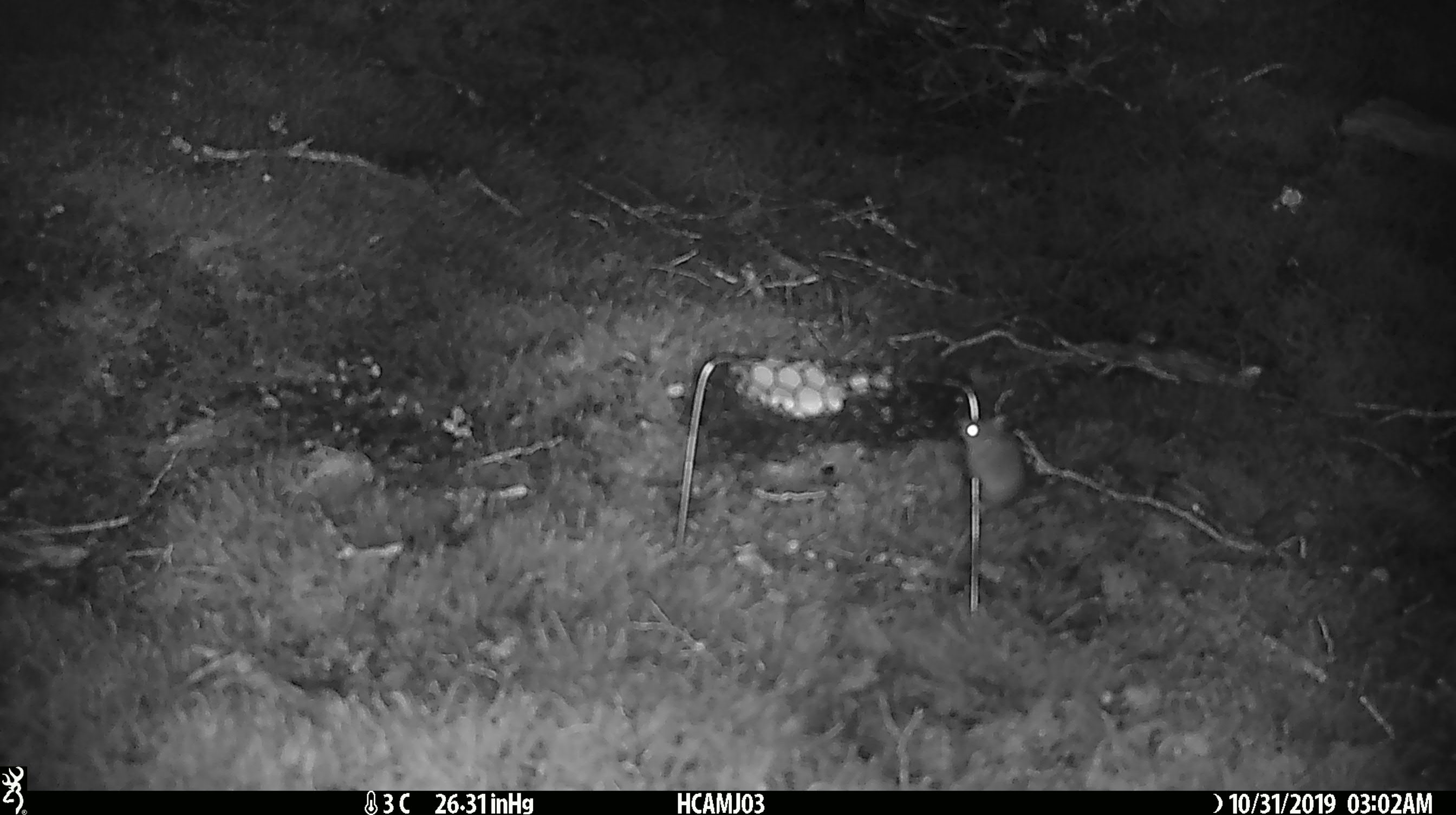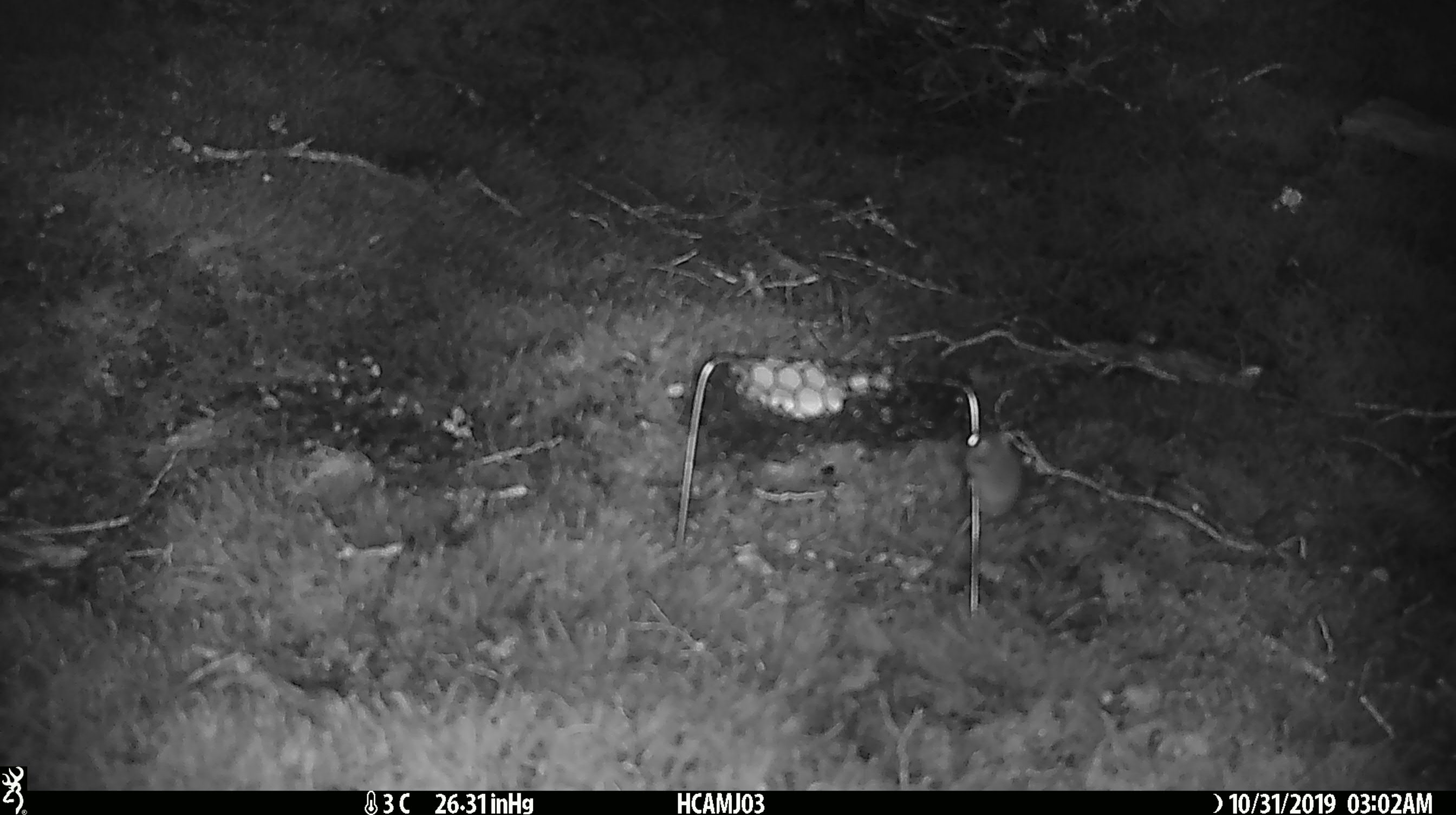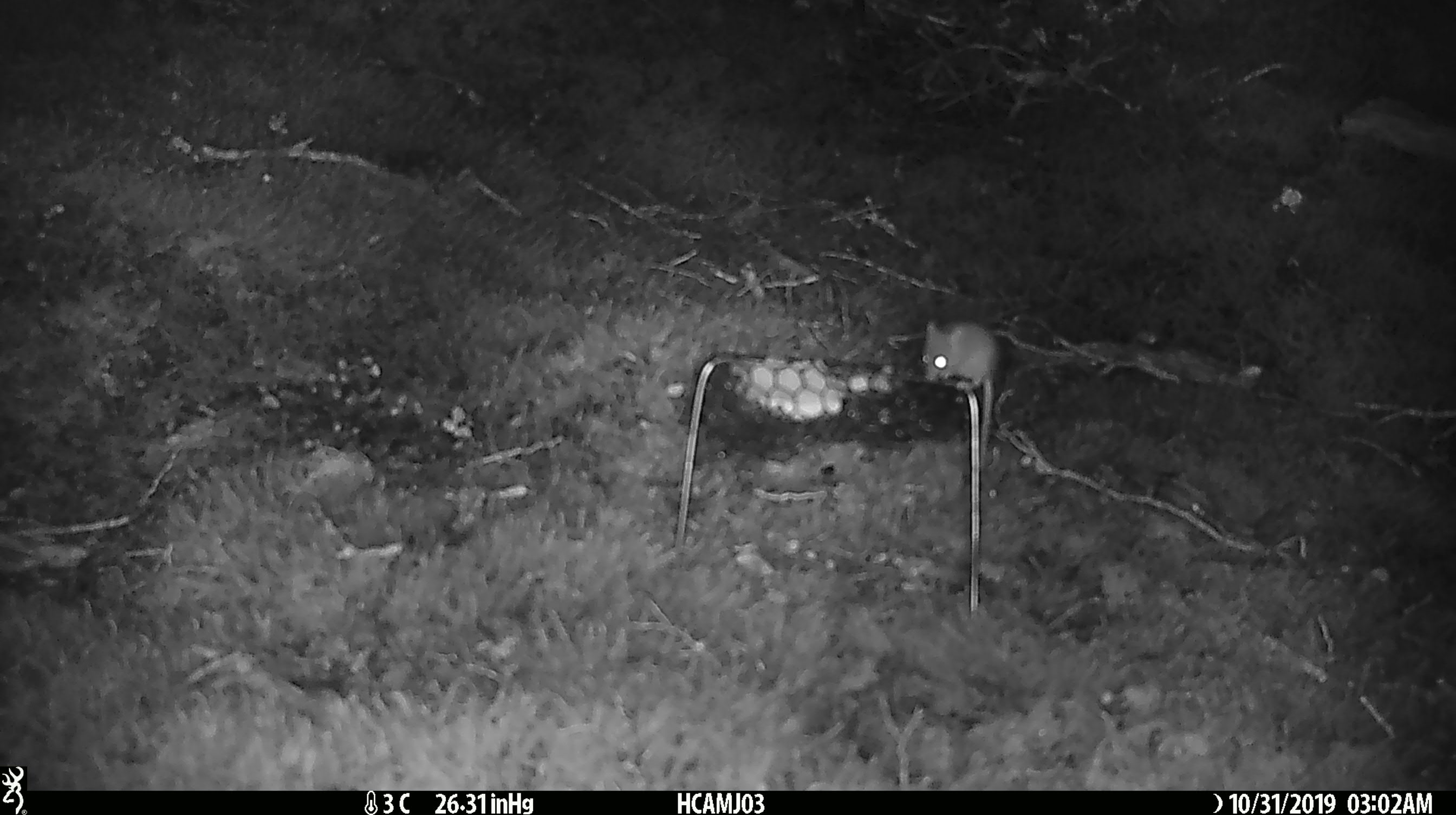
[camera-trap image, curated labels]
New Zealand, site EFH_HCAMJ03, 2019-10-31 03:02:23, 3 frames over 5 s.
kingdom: Animalia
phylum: Chordata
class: Mammalia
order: Rodentia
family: Muridae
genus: Mus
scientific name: Mus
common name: mouse